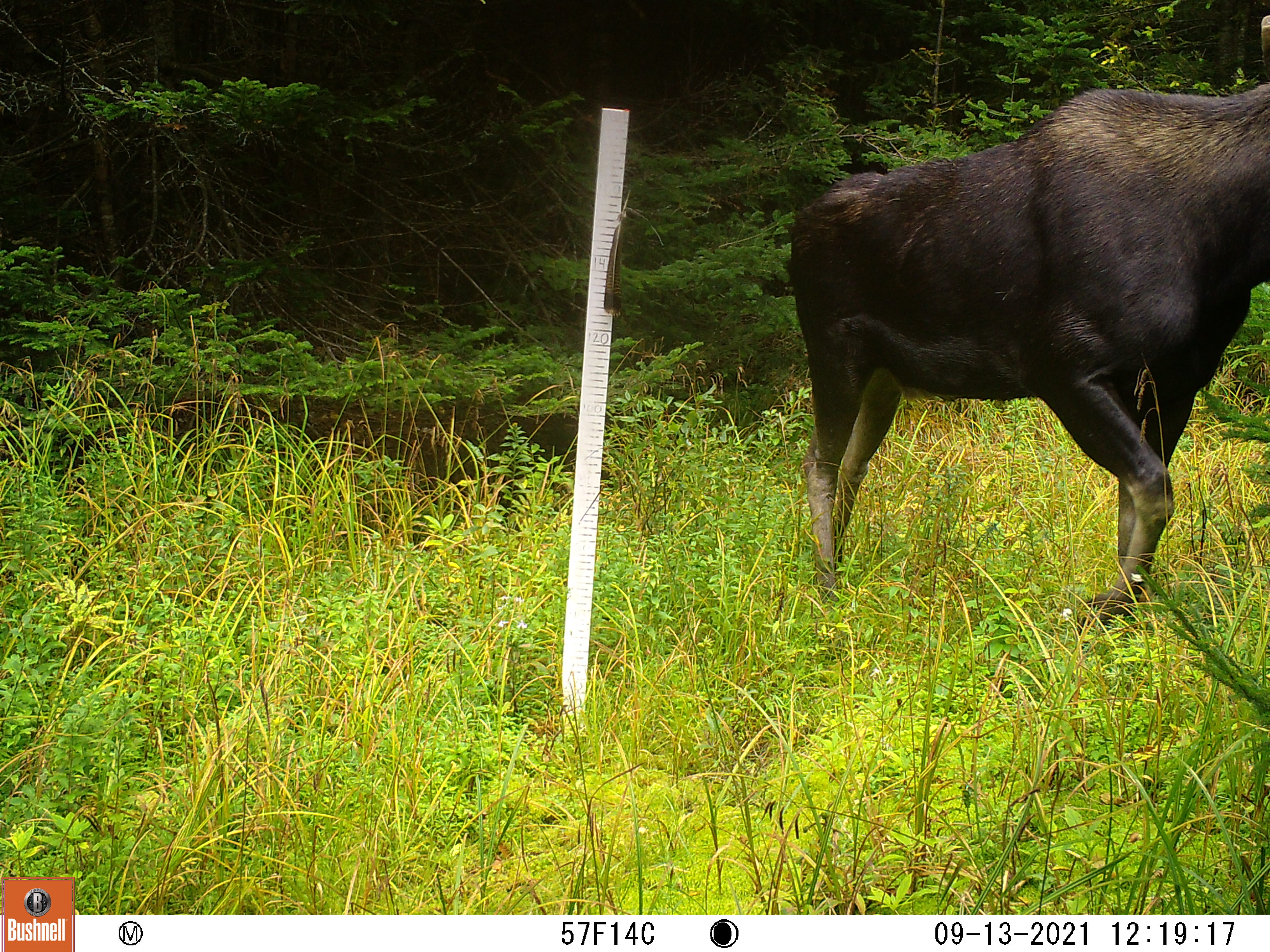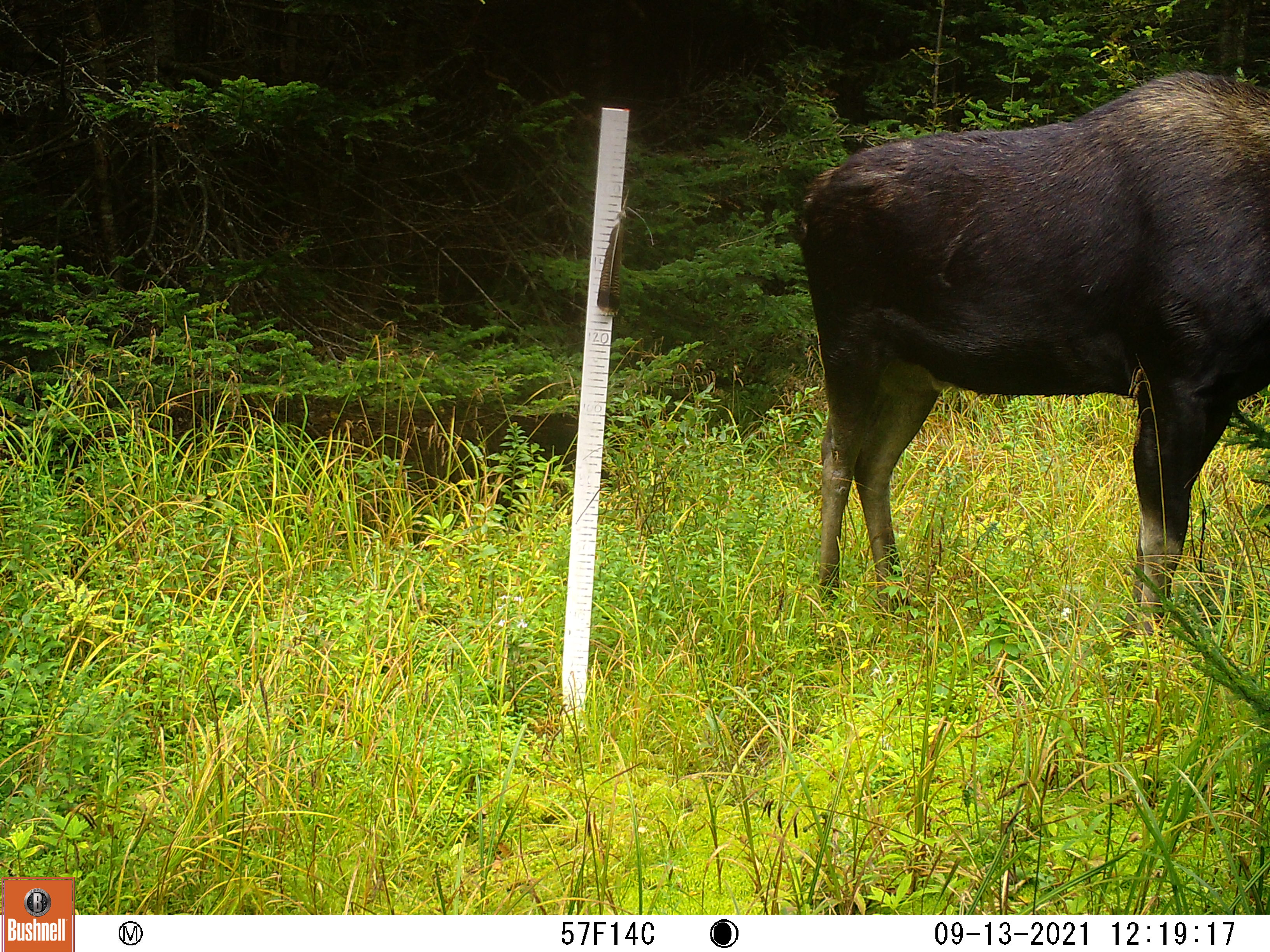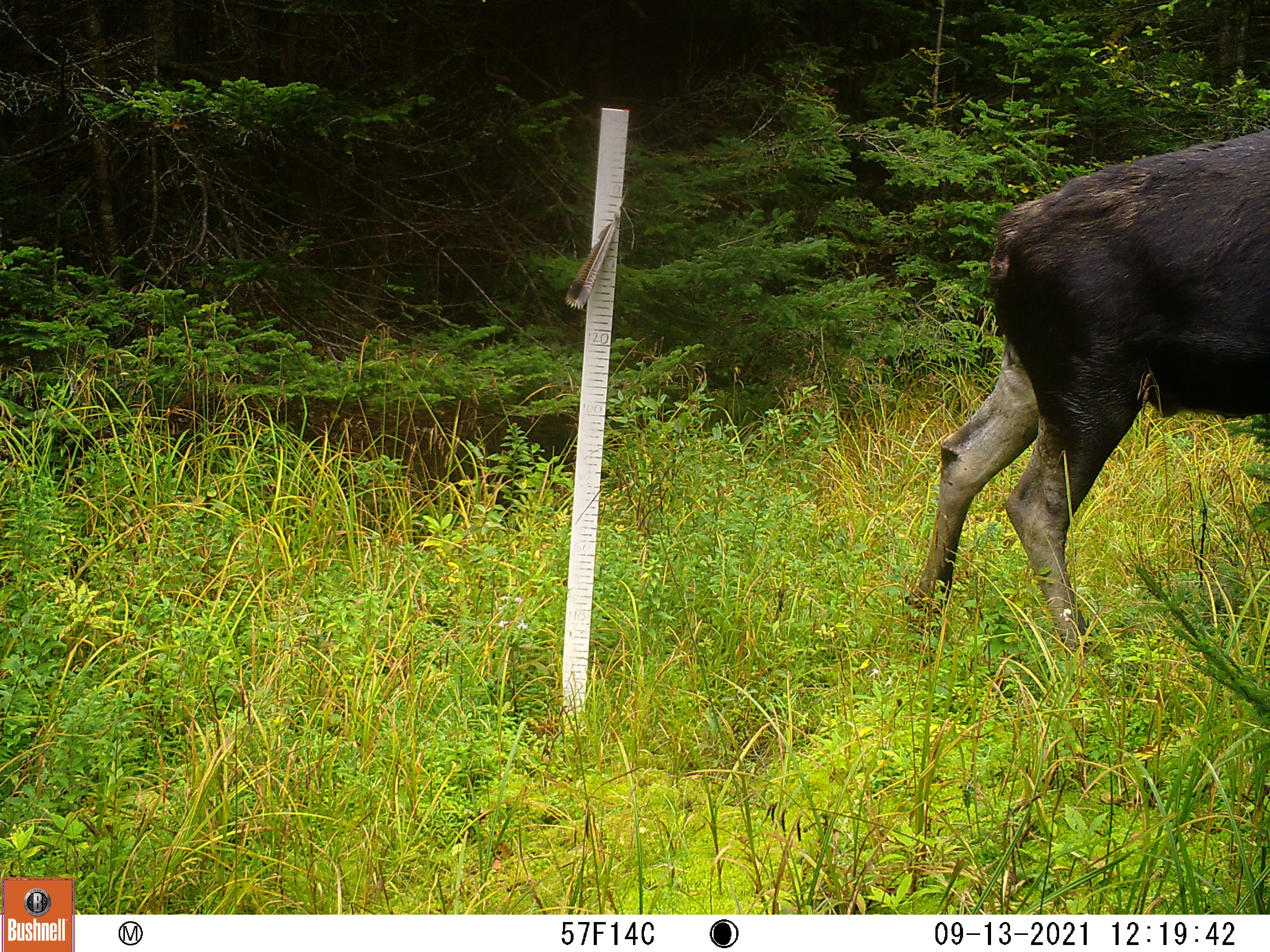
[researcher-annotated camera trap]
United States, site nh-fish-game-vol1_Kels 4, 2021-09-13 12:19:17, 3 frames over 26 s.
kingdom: Animalia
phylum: Chordata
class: Mammalia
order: Artiodactyla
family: Cervidae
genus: Alces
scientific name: Alces alces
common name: moose